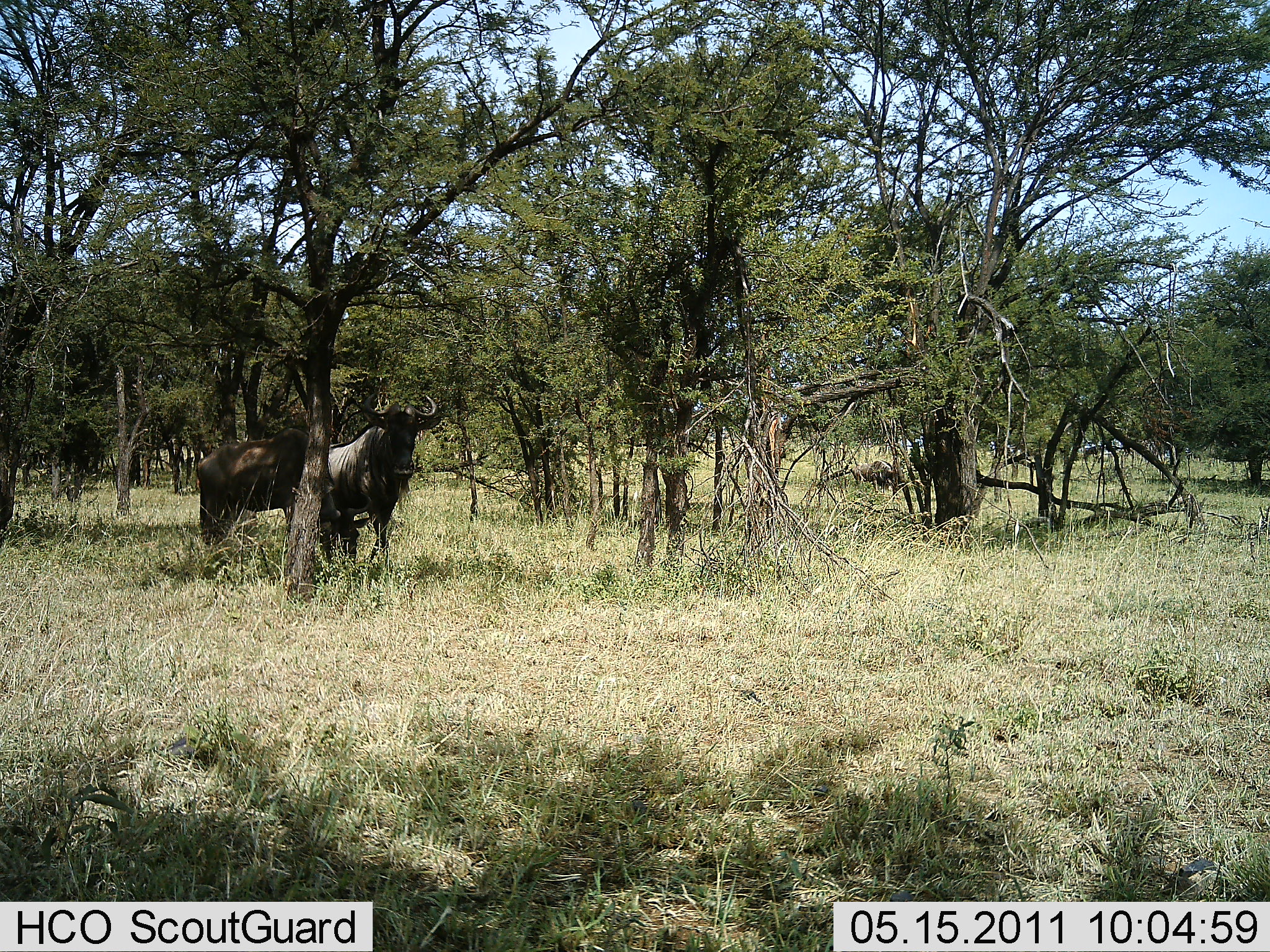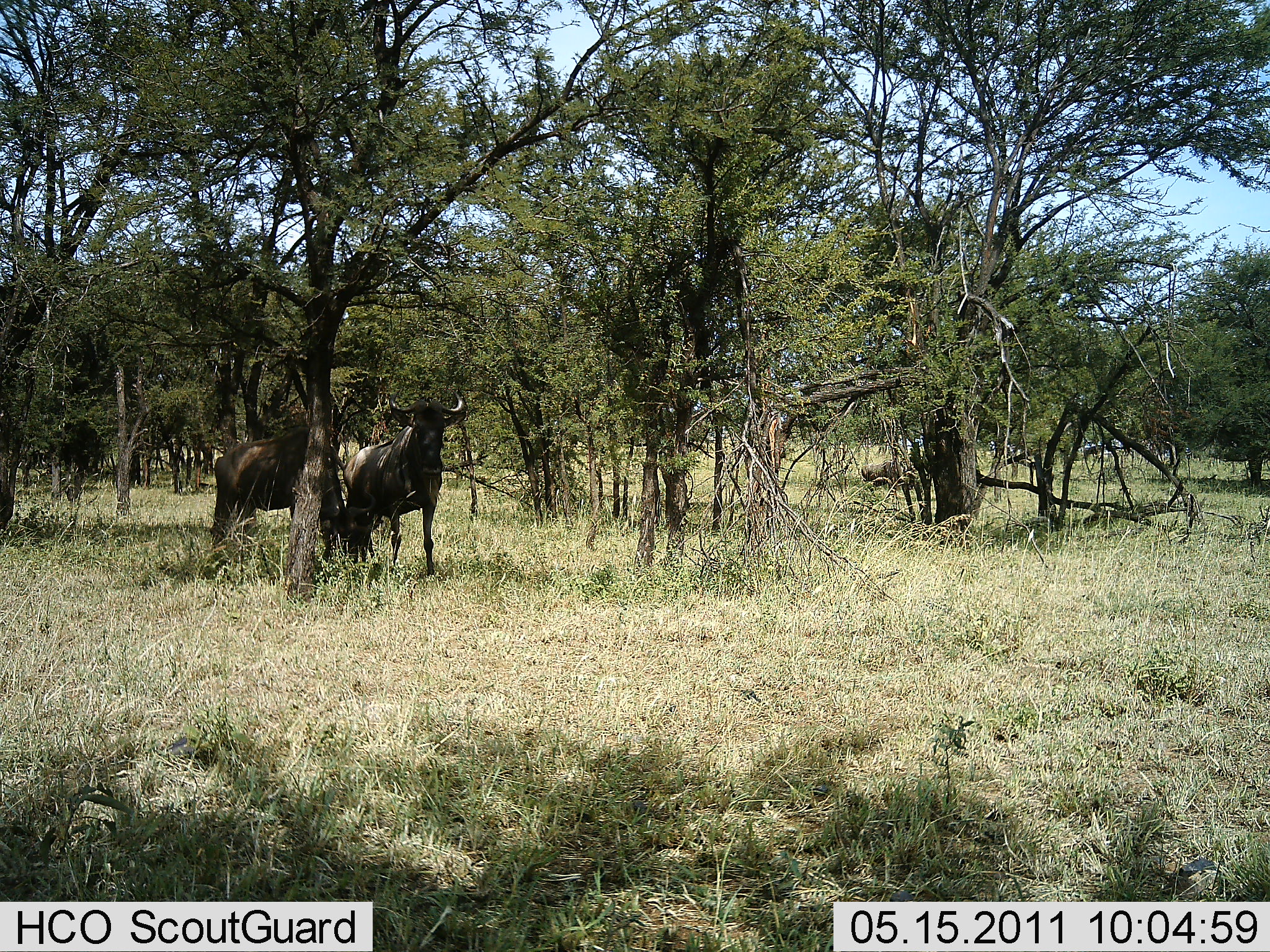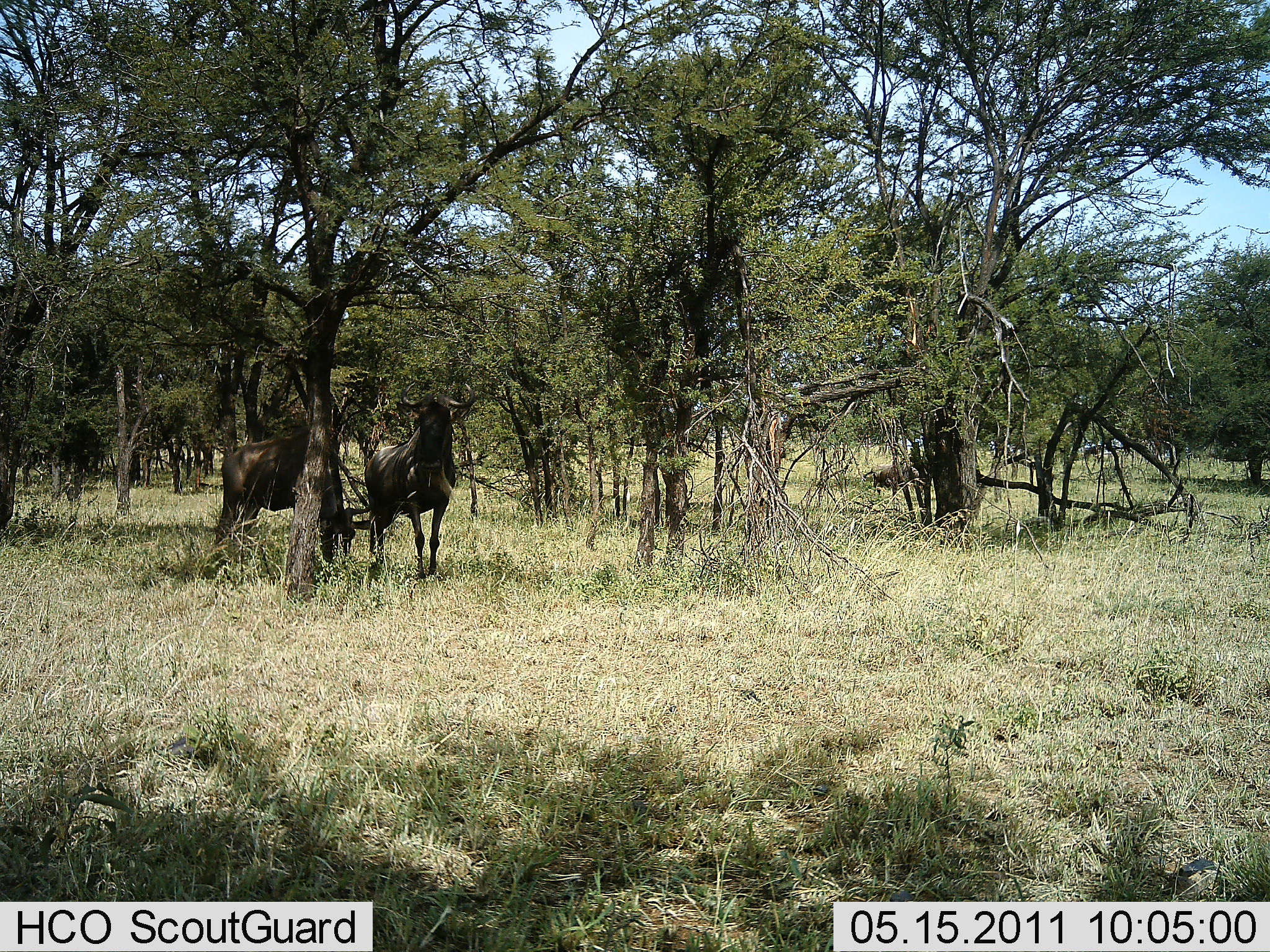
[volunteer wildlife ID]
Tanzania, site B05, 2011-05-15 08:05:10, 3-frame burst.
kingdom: Animalia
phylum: Chordata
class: Mammalia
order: Artiodactyla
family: Bovidae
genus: Connochaetes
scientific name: Connochaetes taurinus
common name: blue wildebeest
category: wildebeest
Wildebeest (blue wildebeest) (Connochaetes taurinus), count 3. Behavior (volunteer vote fractions): standing 25%, resting 0%, moving 75%, interacting 8%. Young present (vote fraction): 0%. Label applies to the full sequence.